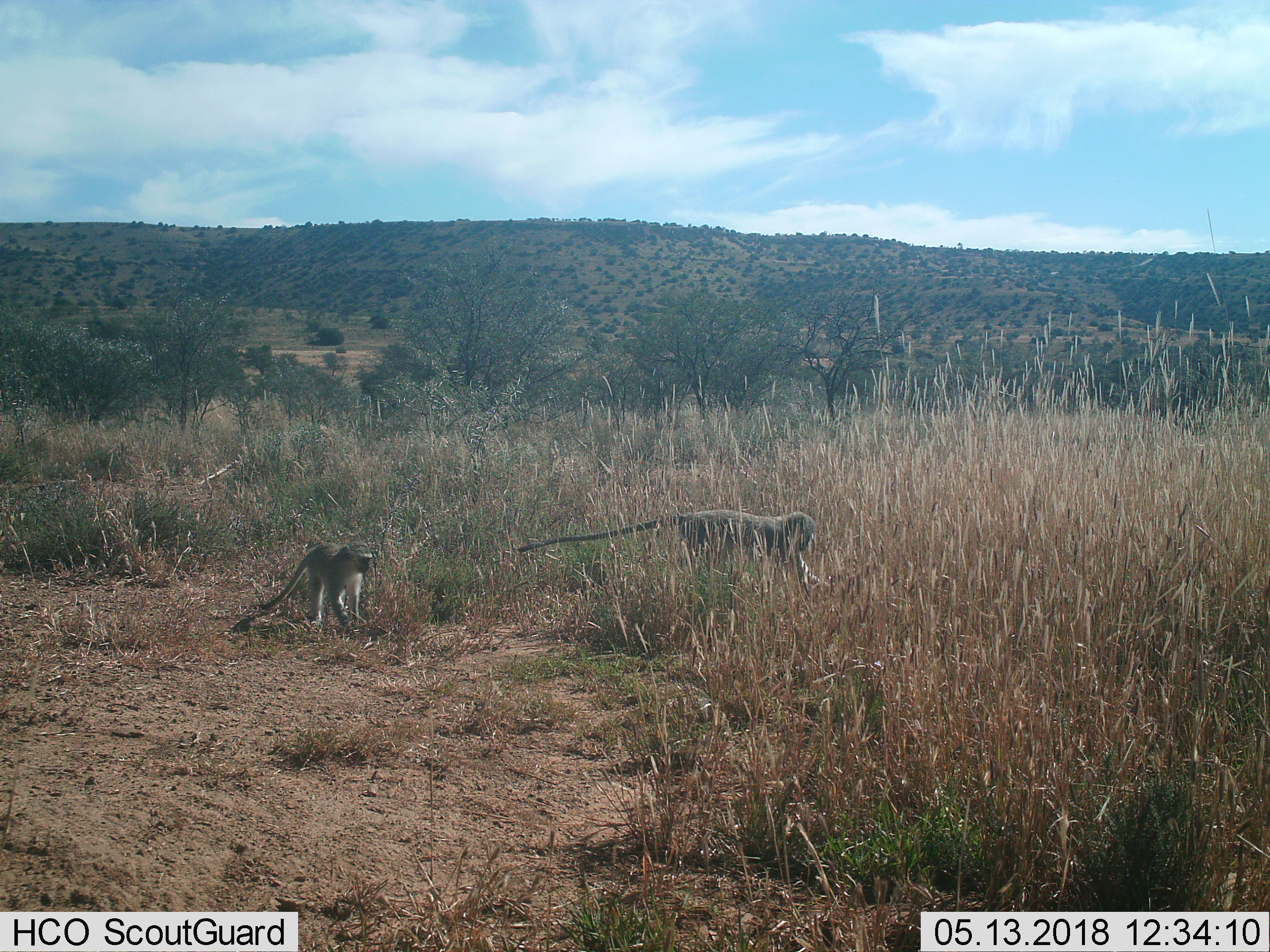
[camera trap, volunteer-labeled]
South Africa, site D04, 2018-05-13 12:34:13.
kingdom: Animalia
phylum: Chordata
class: Mammalia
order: Primates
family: Cercopithecidae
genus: Chlorocebus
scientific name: Chlorocebus pygerythrus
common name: vervet monkey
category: monkeyvervet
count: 2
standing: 0%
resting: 0%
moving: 100%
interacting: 0%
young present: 80%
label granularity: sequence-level